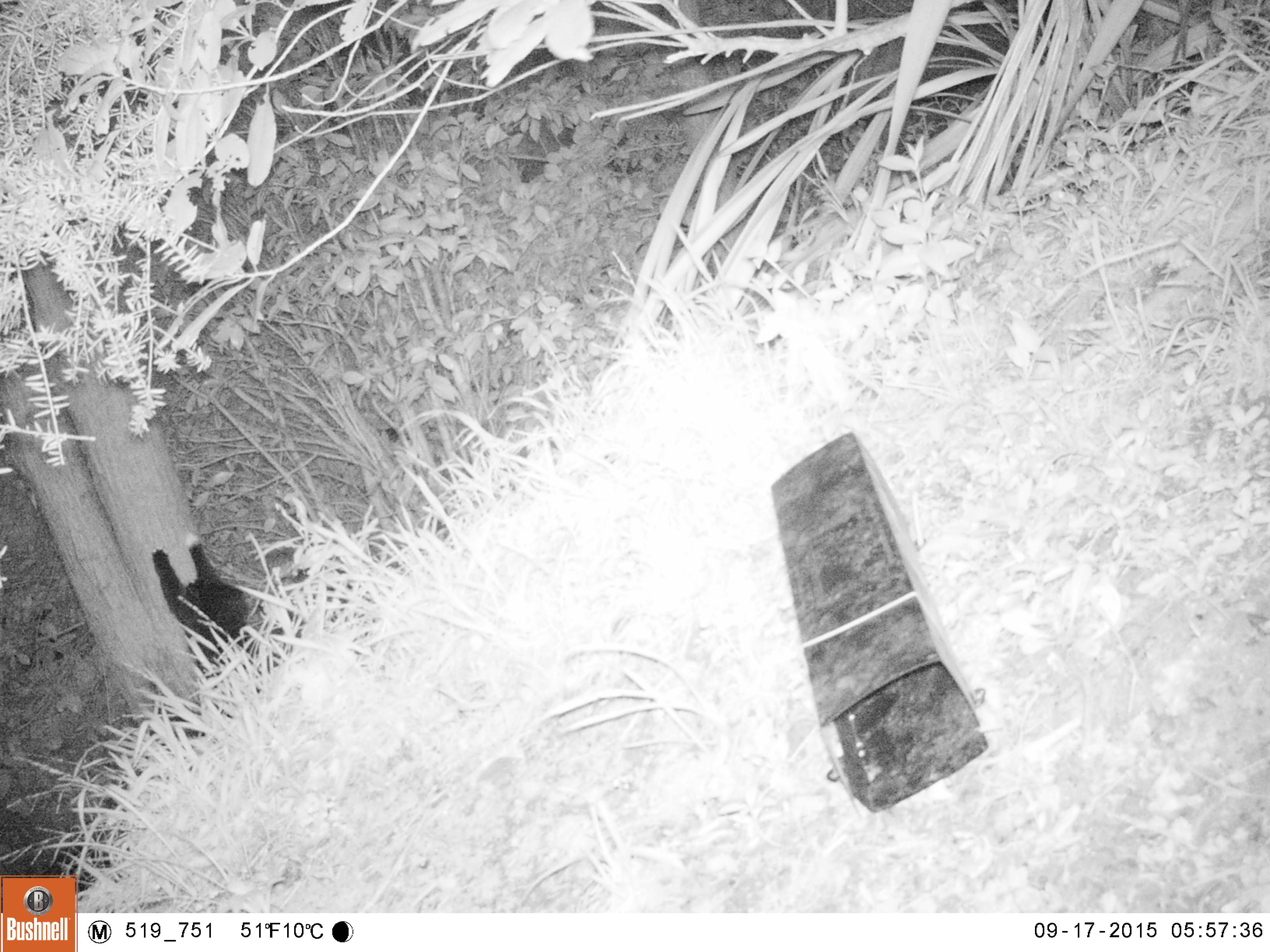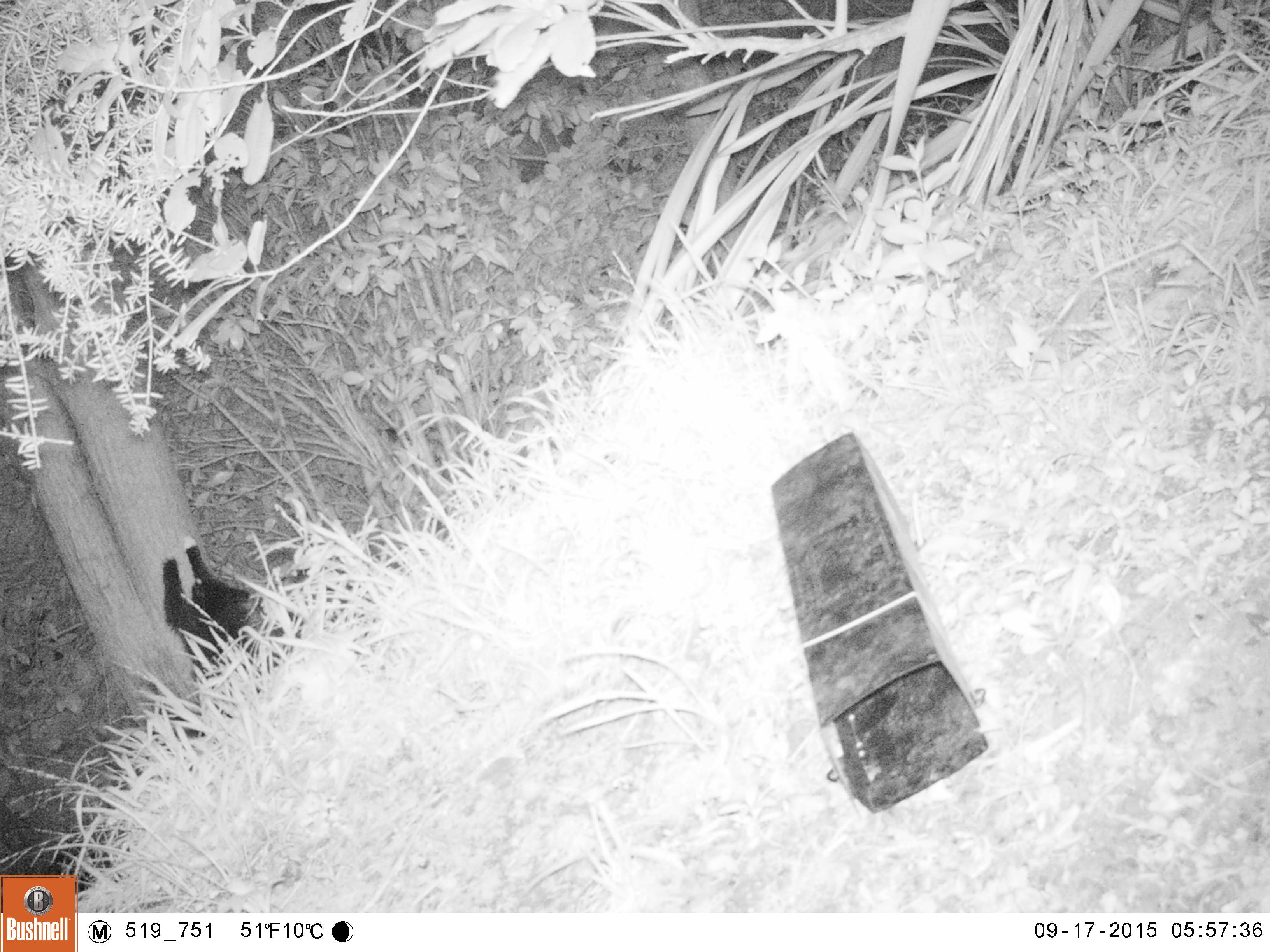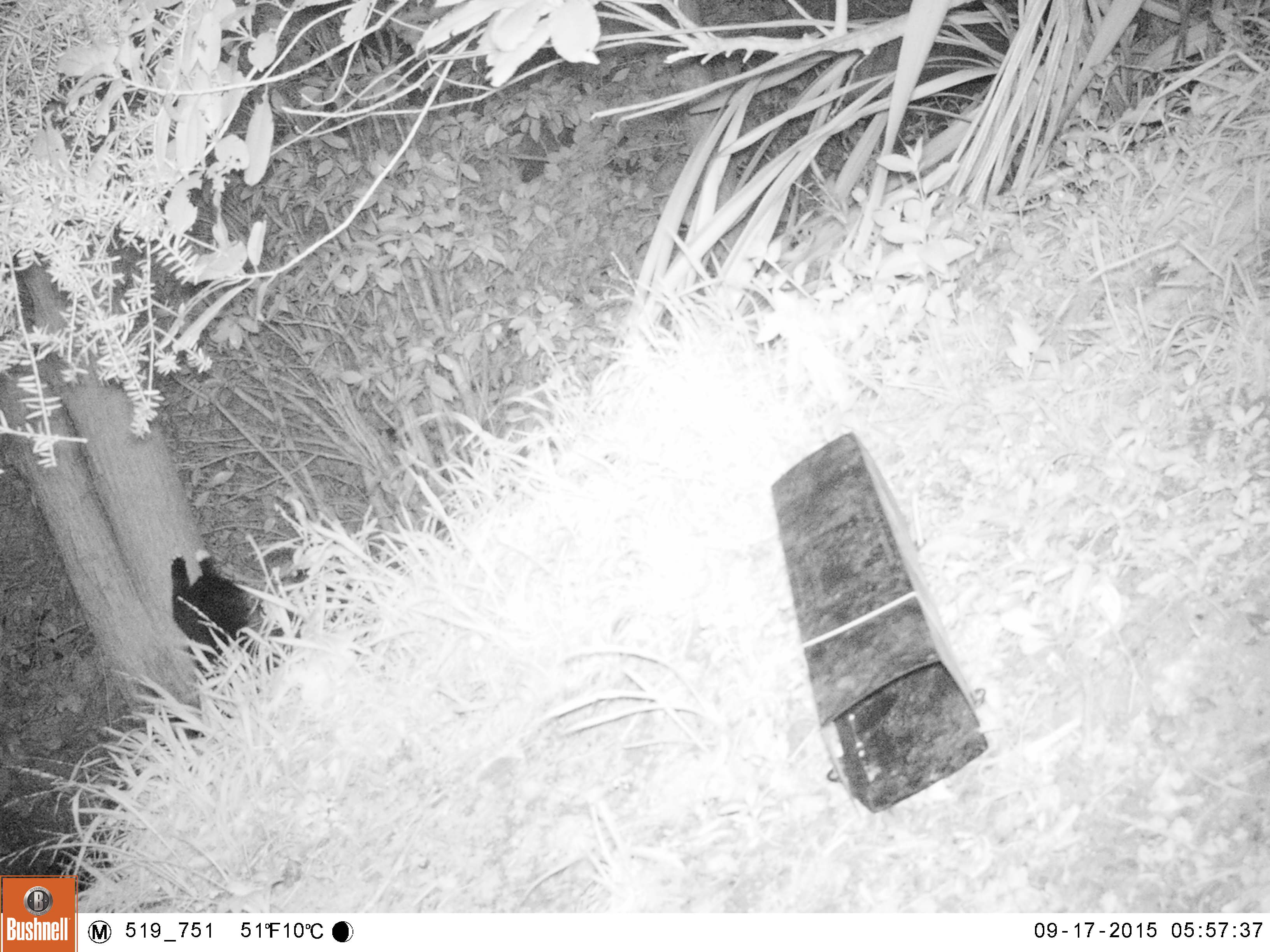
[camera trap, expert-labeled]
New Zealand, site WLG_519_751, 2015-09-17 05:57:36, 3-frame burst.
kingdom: Animalia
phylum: Chordata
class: Mammalia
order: Carnivora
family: Felidae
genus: Felis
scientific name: Felis catus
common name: domestic cat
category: cat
Cat (domestic cat) (Felis catus).